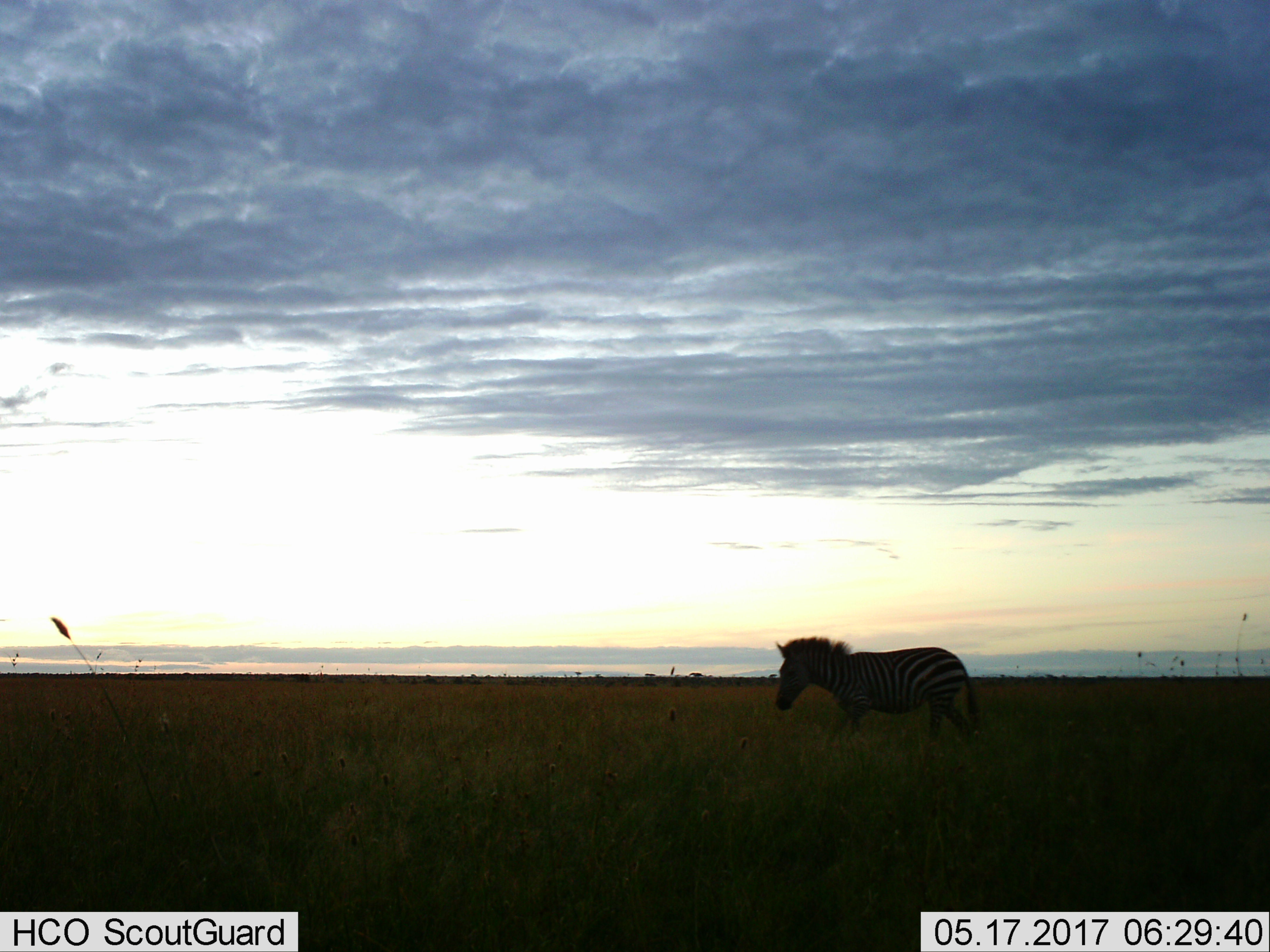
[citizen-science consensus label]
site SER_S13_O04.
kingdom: Animalia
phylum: Chordata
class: Mammalia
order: Perissodactyla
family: Equidae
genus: Equus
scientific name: Equus quagga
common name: plains zebra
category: zebraplains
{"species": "zebraplains (plains zebra) (Equus quagga)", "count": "1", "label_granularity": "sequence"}